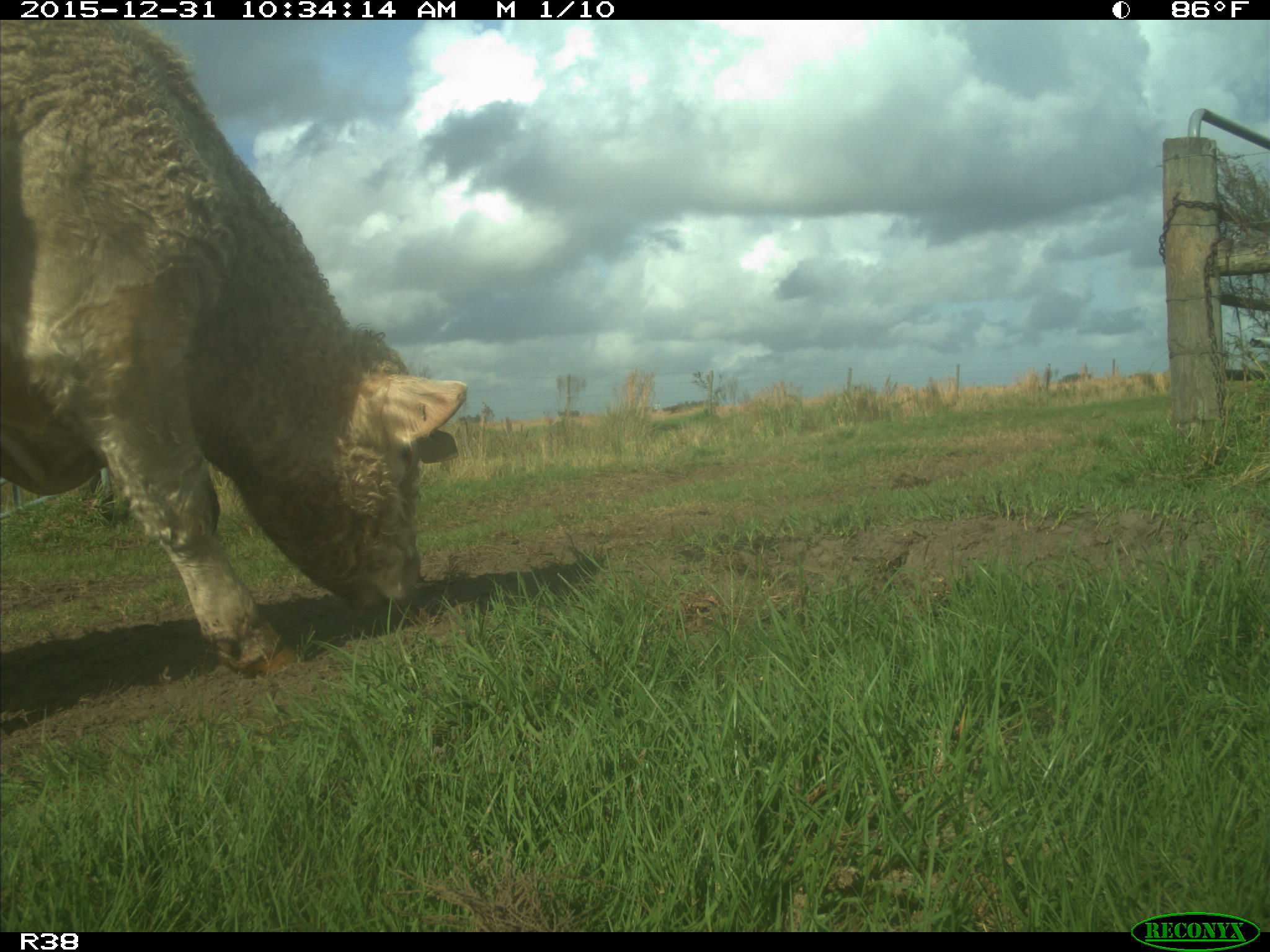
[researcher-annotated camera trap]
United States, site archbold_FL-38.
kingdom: Animalia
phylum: Chordata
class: Mammalia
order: Artiodactyla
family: Bovidae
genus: Bos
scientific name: Bos taurus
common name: domestic cow